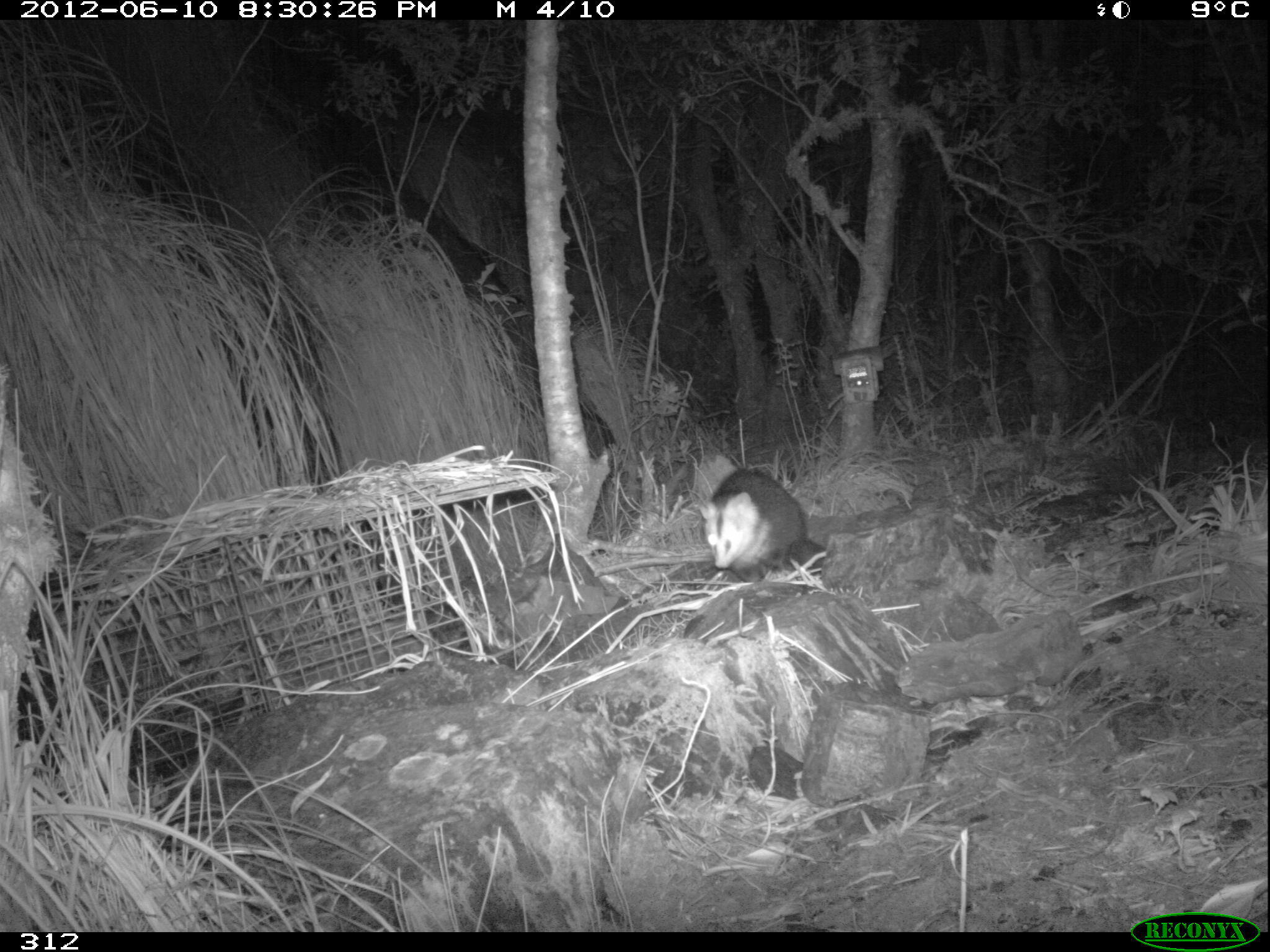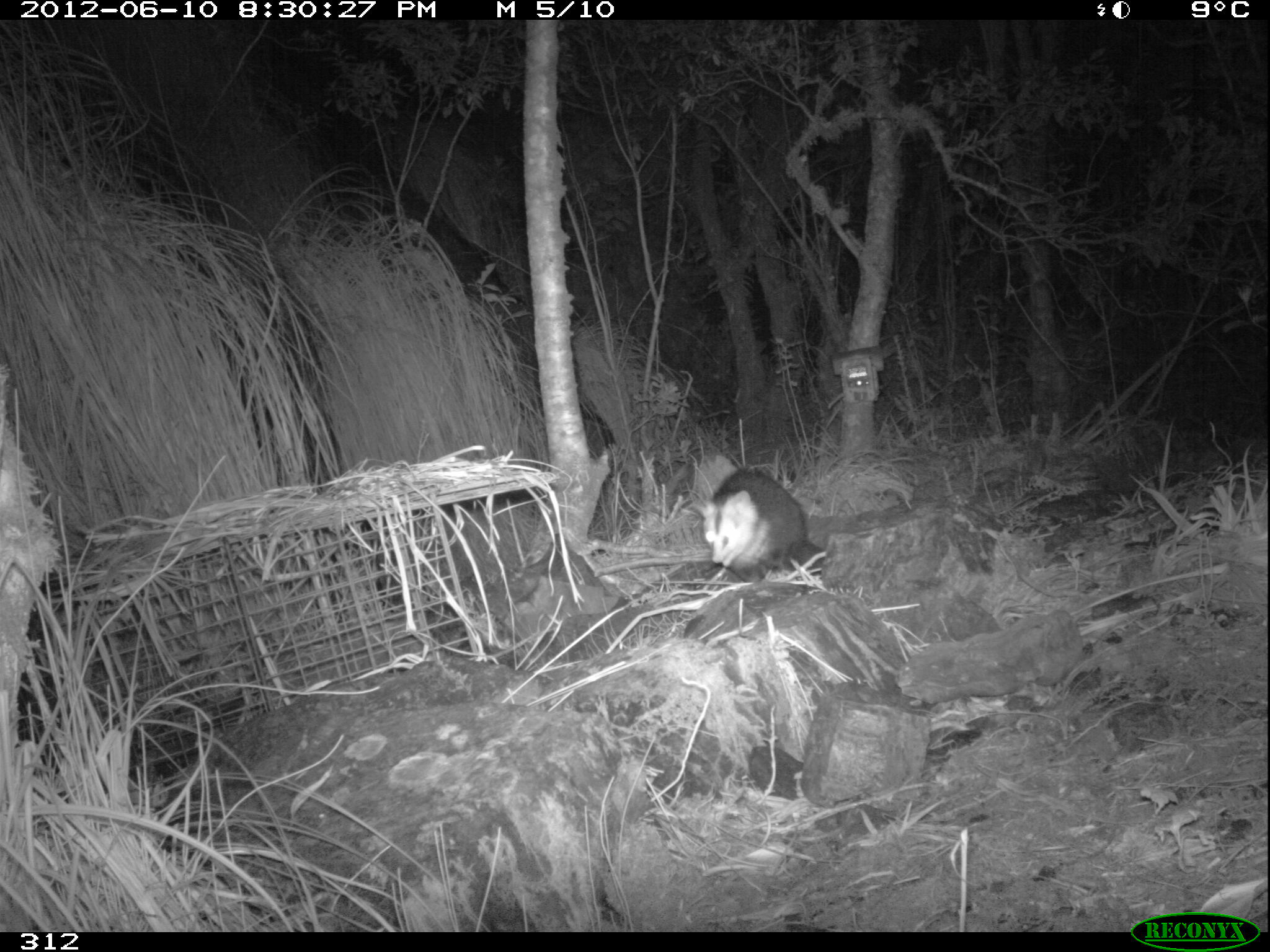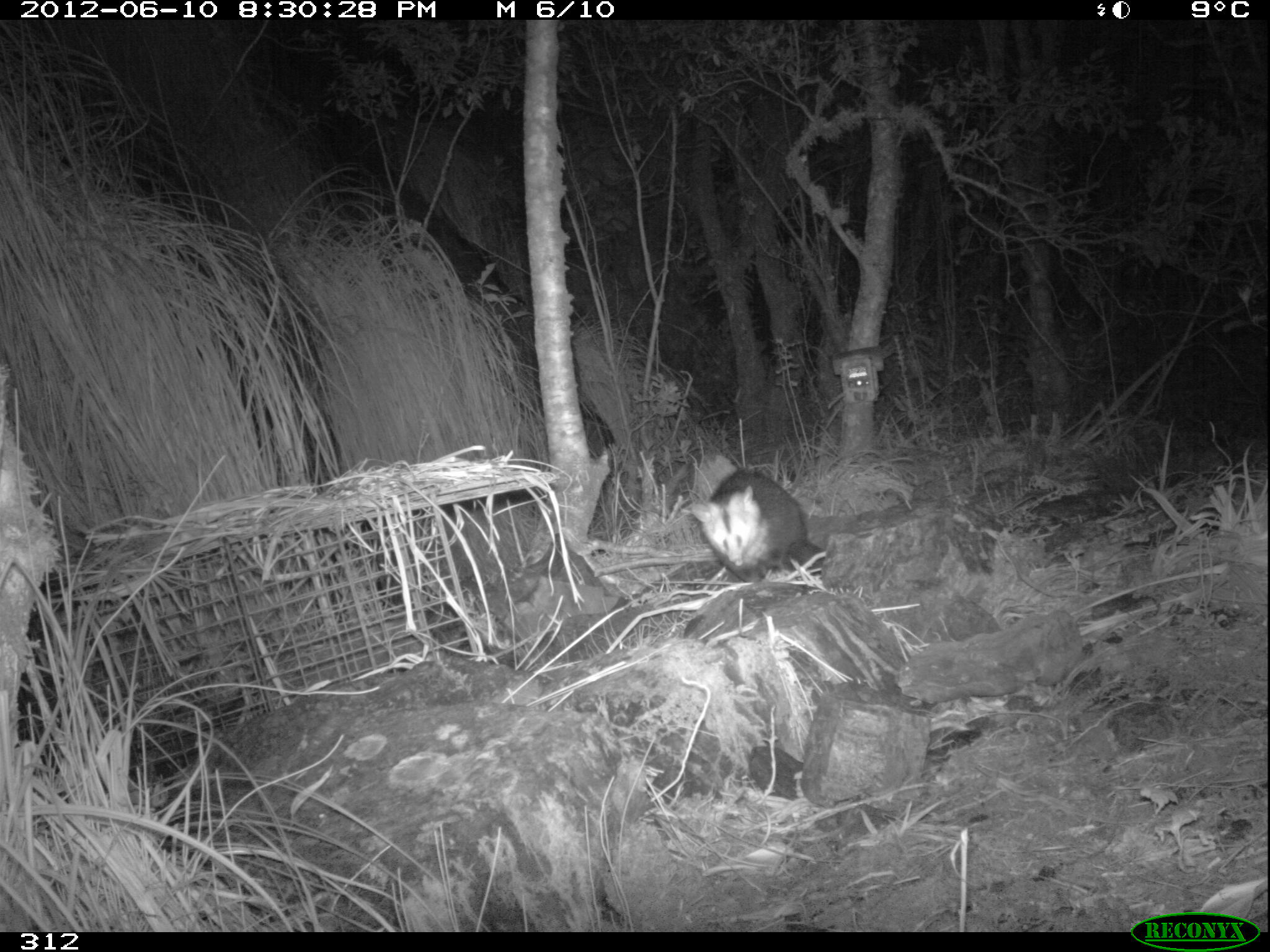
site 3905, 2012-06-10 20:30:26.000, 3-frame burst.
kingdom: Animalia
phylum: Chordata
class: Mammalia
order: Didelphimorphia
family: Didelphidae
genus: Didelphis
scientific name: Didelphis pernigra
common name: andean white-eared opossum